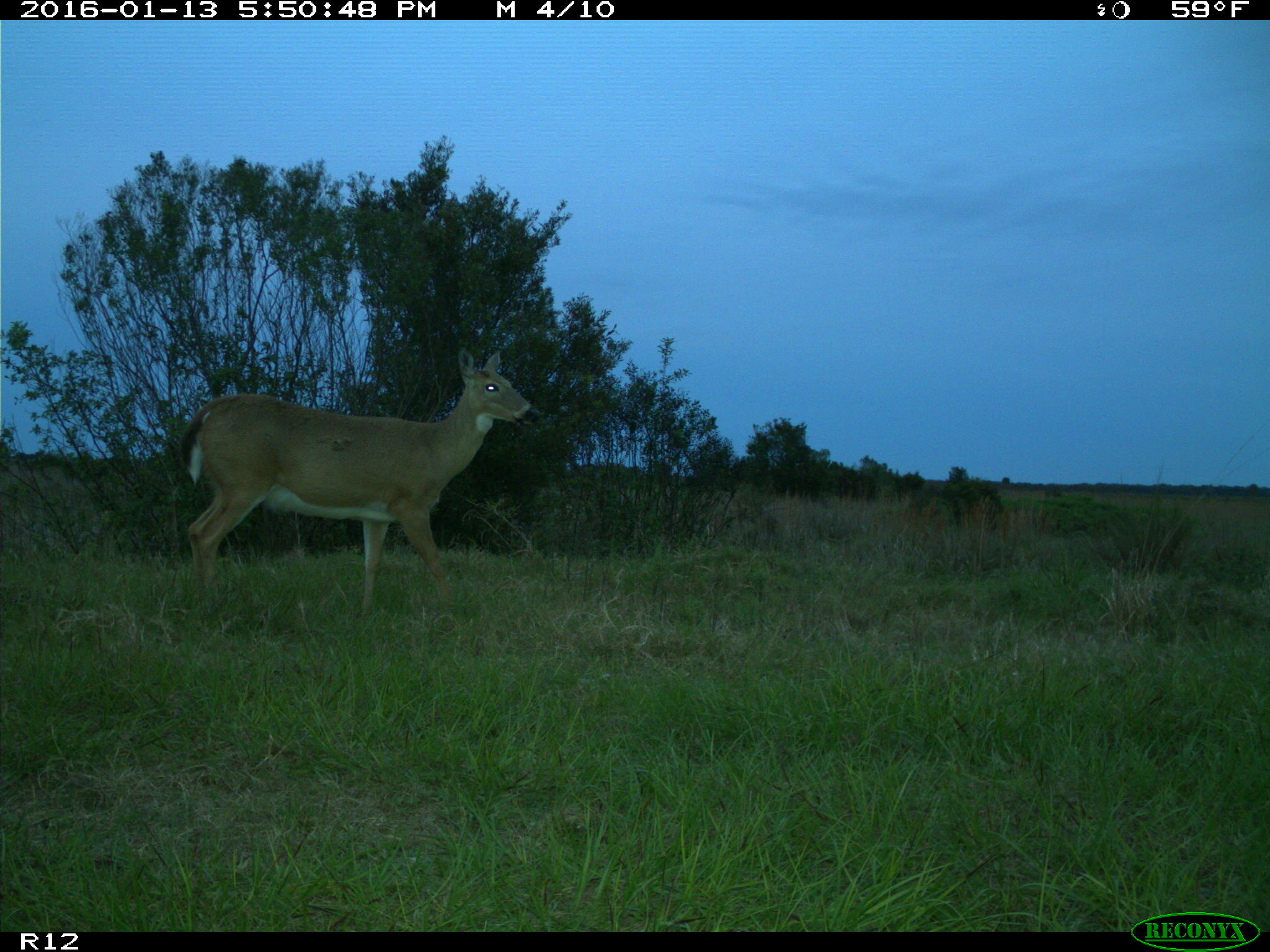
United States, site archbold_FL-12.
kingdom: Animalia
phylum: Chordata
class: Mammalia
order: Artiodactyla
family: Cervidae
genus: Odocoileus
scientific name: Odocoileus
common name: deer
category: unidentified deer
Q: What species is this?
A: Unidentified deer (deer) (Odocoileus).